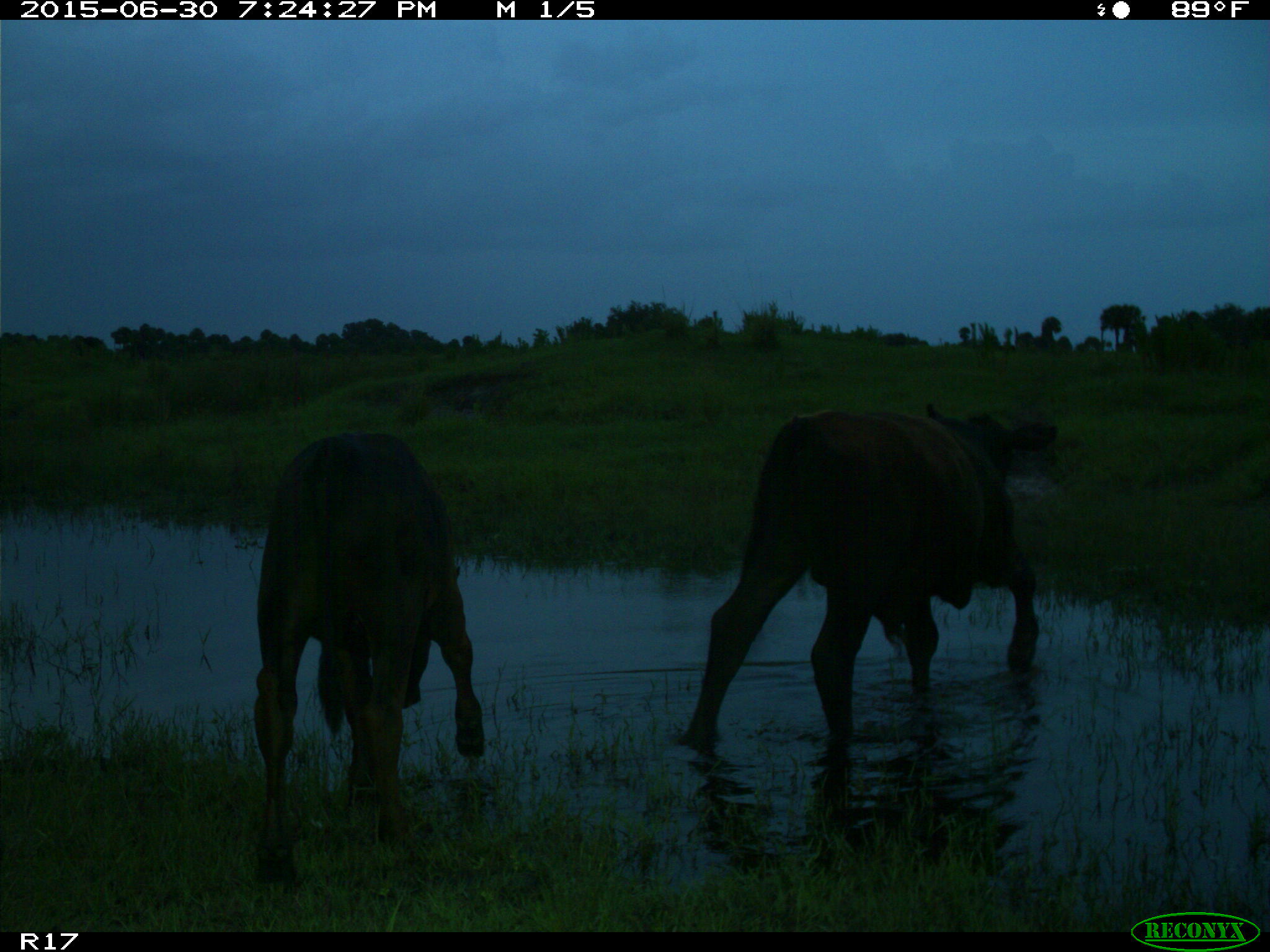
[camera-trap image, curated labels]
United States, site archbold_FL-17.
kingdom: Animalia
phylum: Chordata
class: Mammalia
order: Artiodactyla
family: Bovidae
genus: Bos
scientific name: Bos taurus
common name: domestic cow